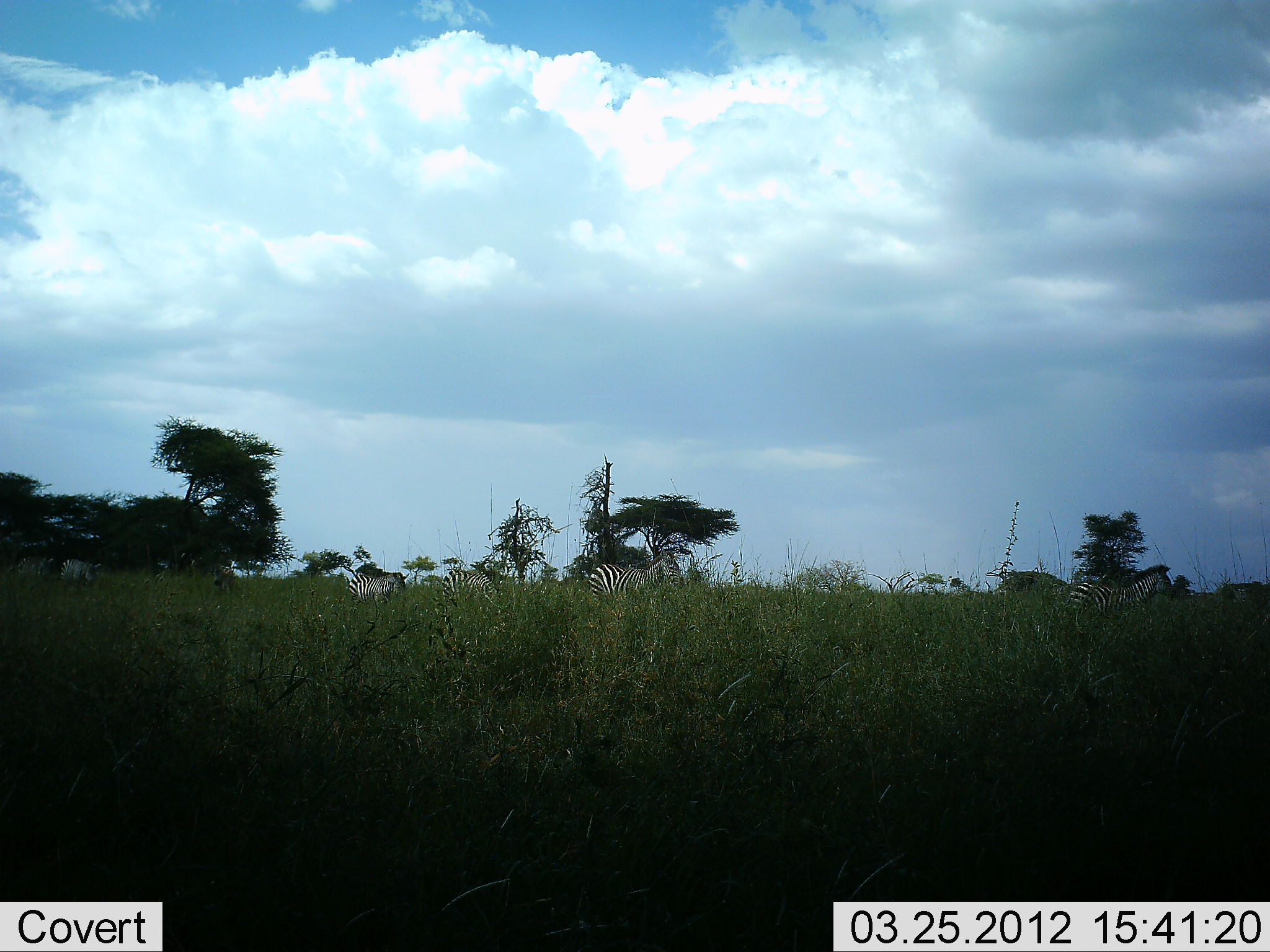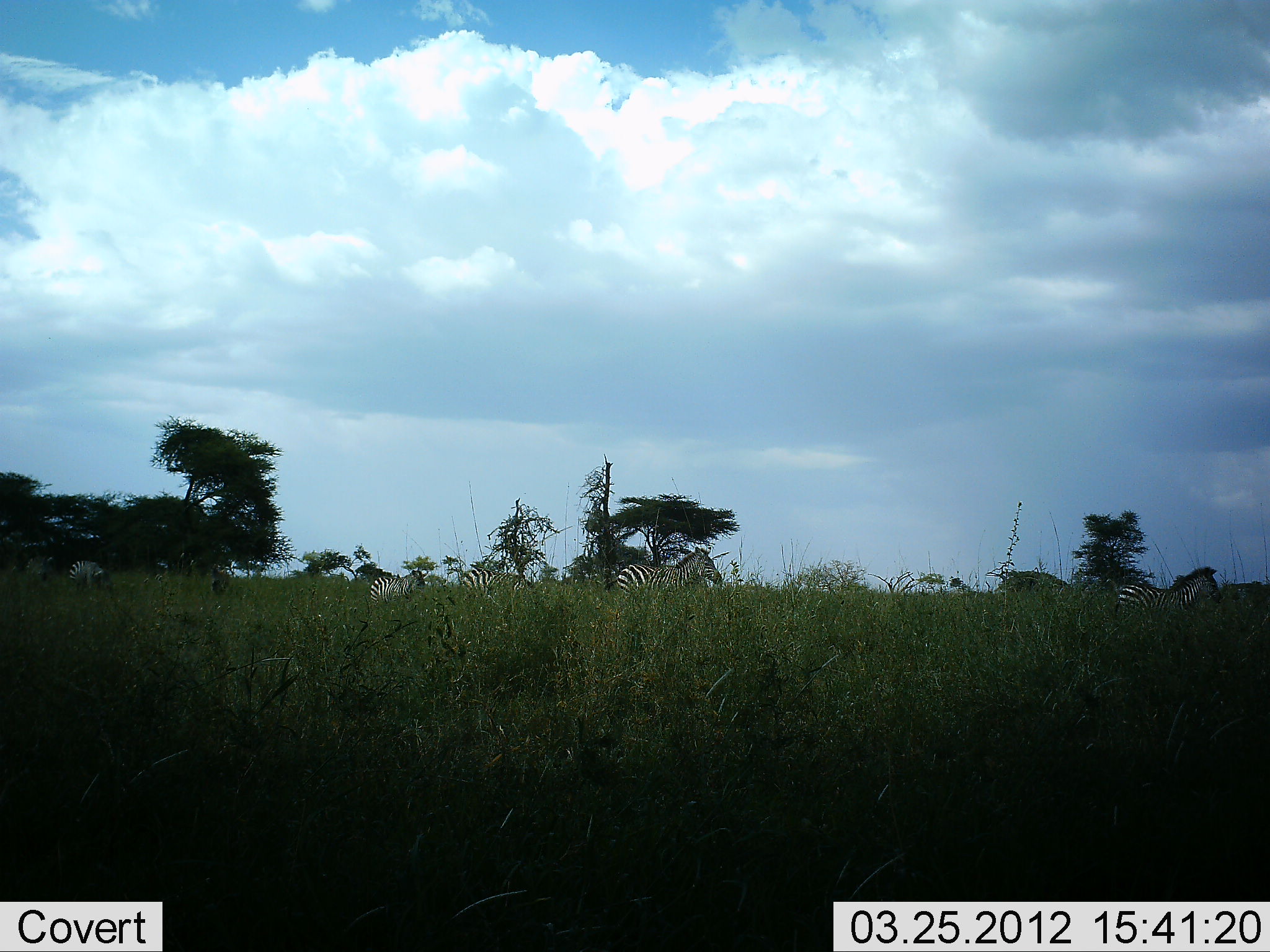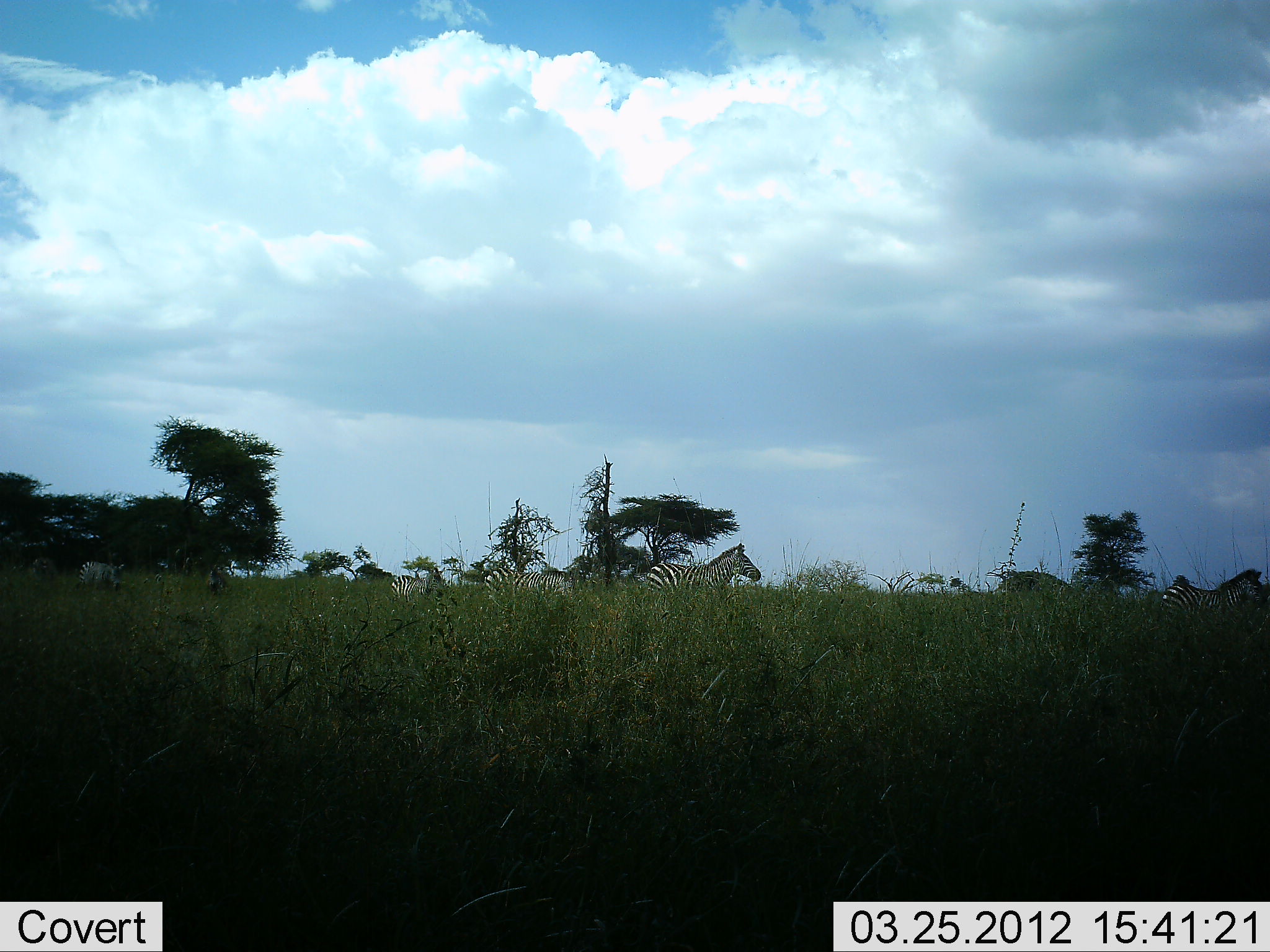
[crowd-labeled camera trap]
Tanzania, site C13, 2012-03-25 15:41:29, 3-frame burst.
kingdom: Animalia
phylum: Chordata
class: Mammalia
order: Perissodactyla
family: Equidae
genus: Equus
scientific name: Equus quagga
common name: plains zebra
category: zebra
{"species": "zebra (plains zebra) (Equus quagga)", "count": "6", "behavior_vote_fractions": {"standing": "4%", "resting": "0%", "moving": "100%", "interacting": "0%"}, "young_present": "7%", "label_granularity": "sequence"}